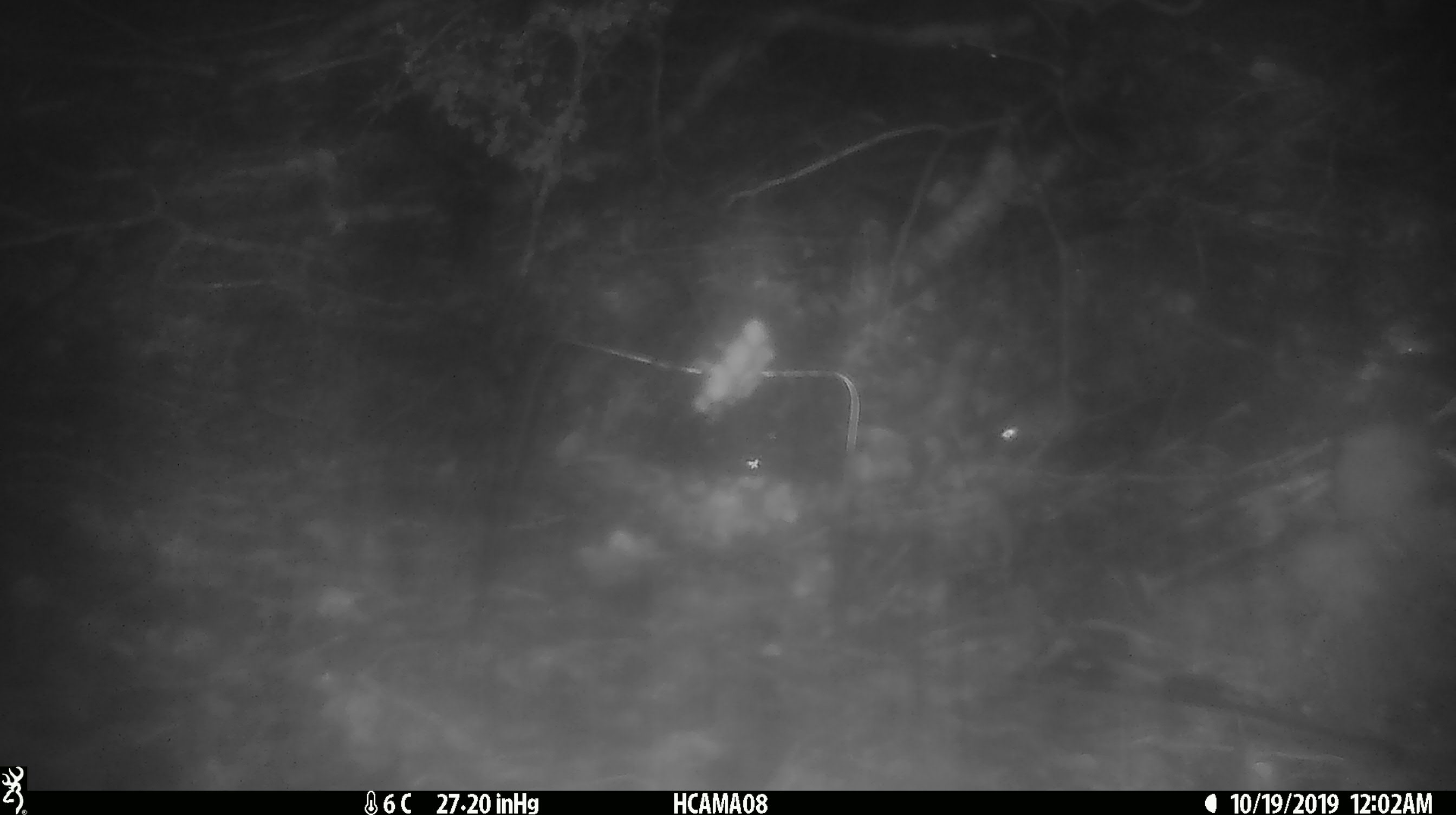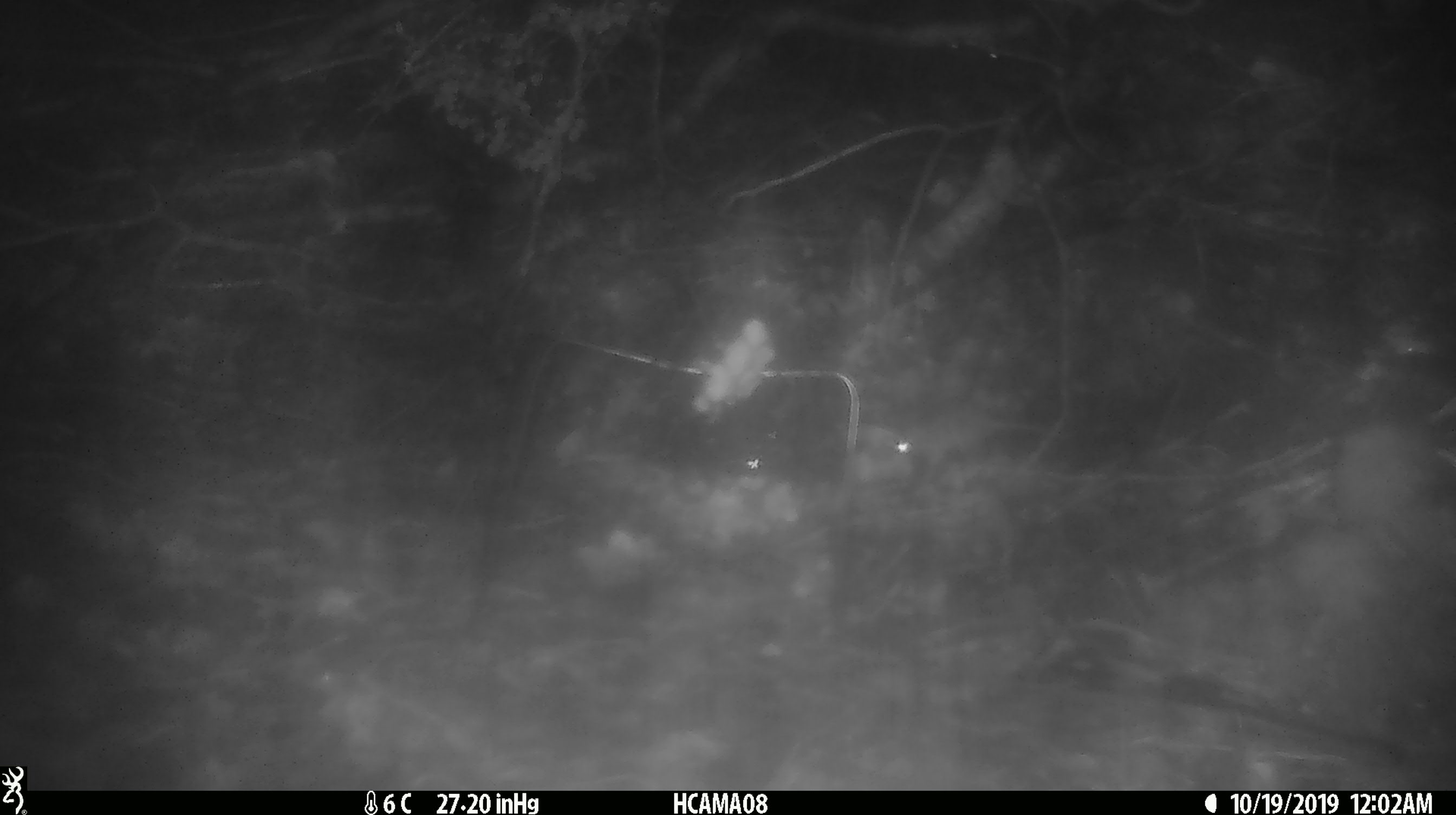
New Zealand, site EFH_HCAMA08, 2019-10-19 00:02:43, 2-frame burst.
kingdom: Animalia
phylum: Chordata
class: Mammalia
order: Rodentia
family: Muridae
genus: Mus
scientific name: Mus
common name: mouse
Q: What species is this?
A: Mouse (Mus).